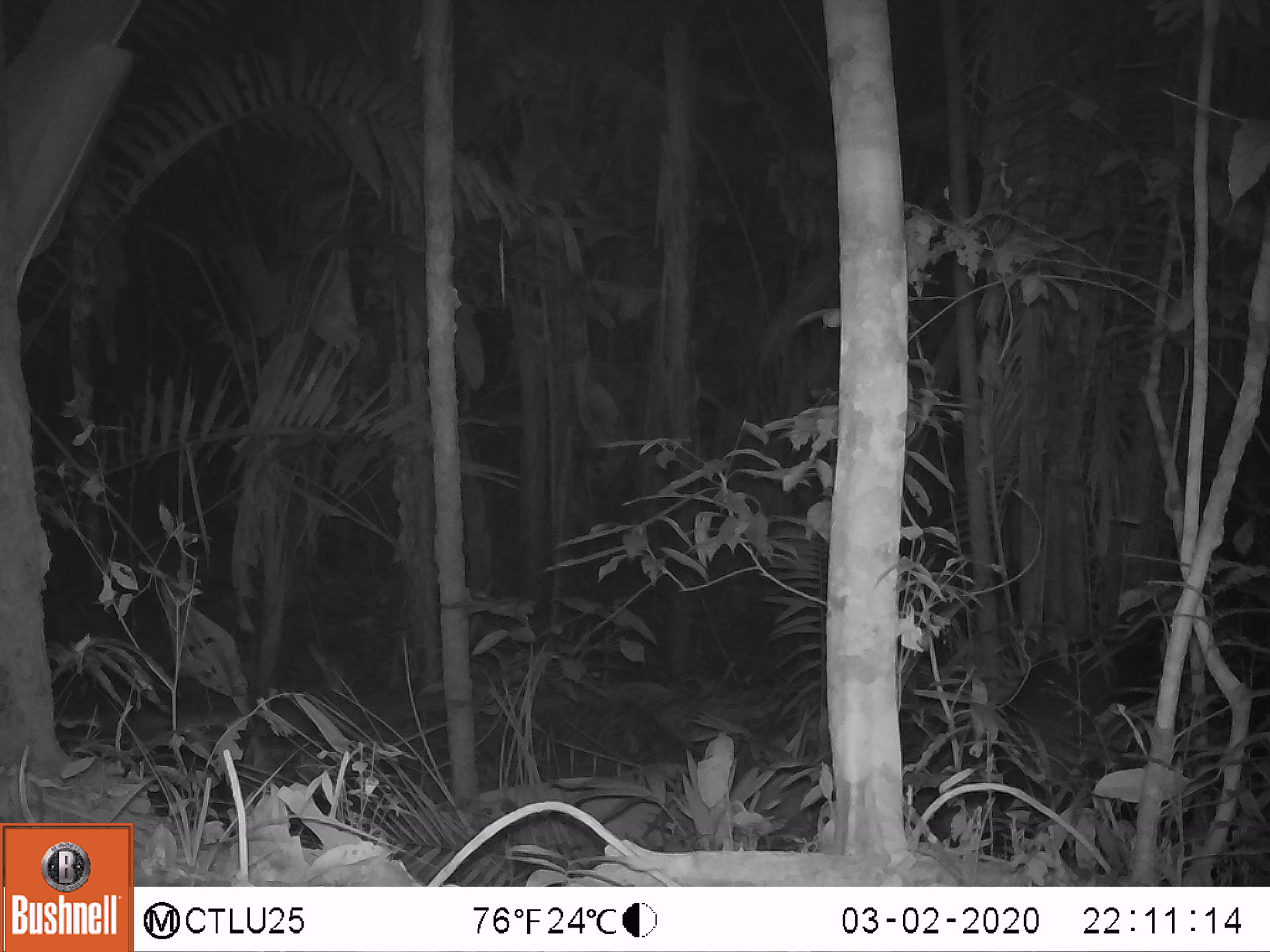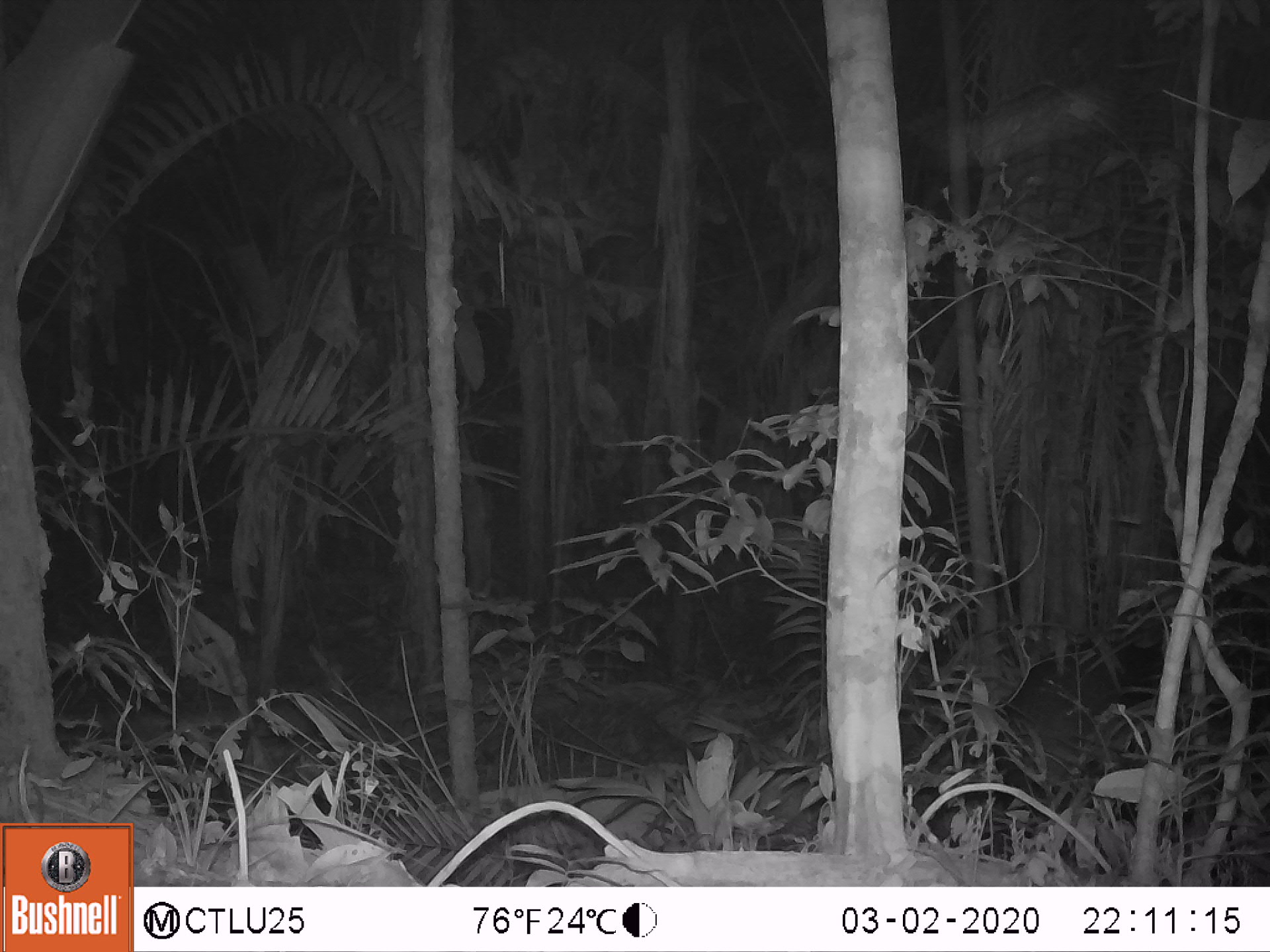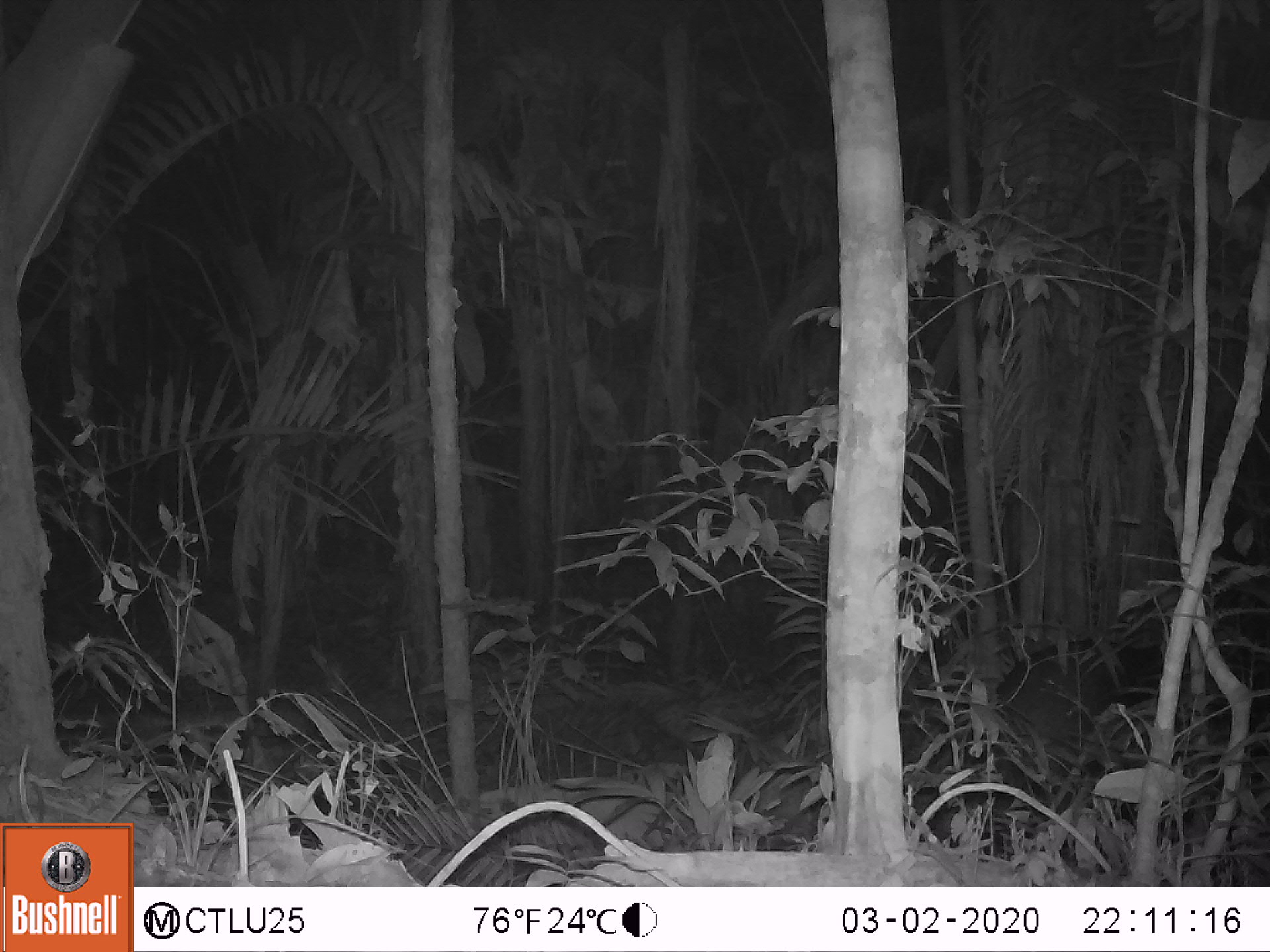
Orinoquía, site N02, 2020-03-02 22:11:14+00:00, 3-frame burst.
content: unidentified animal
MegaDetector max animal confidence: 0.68